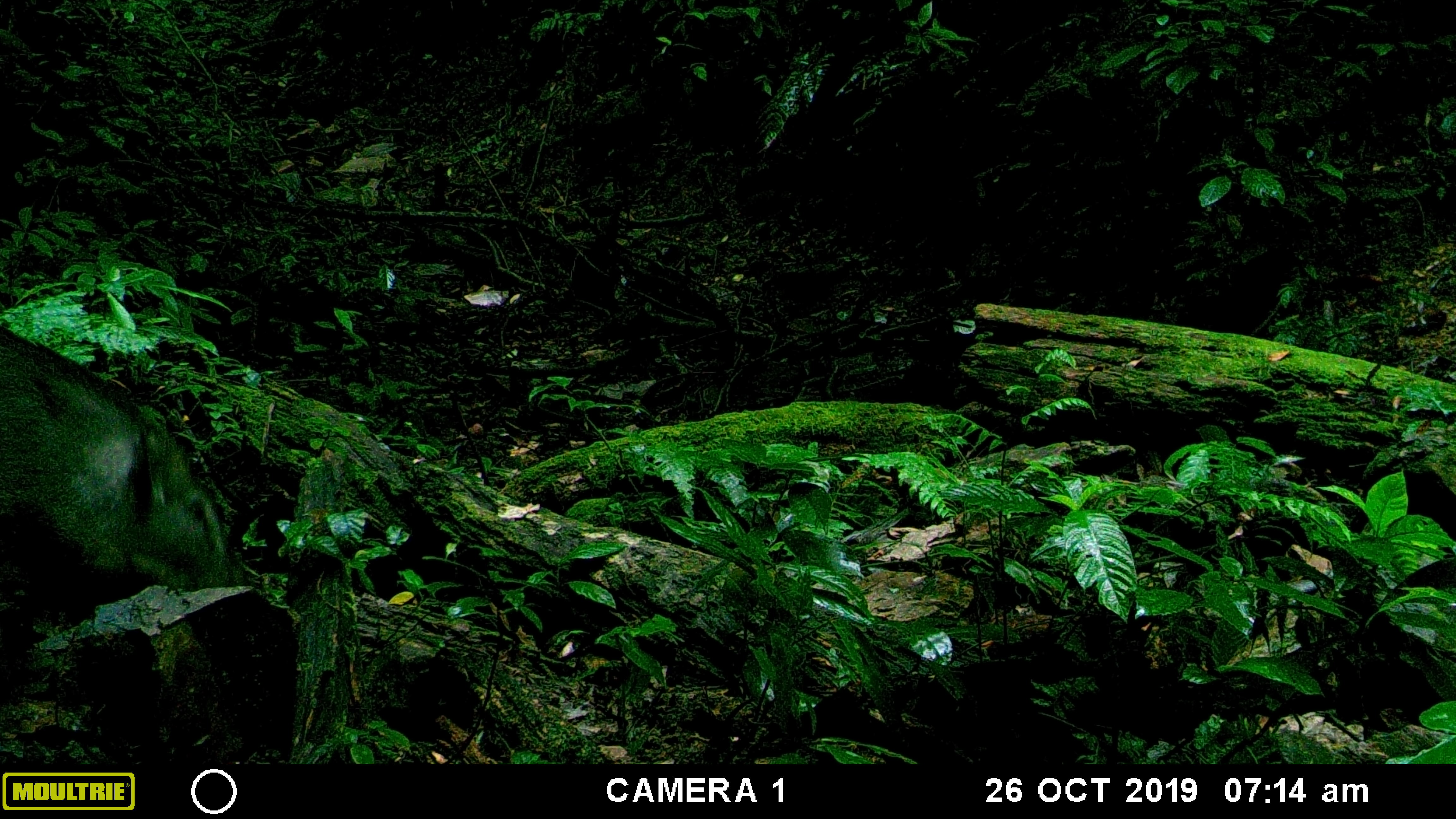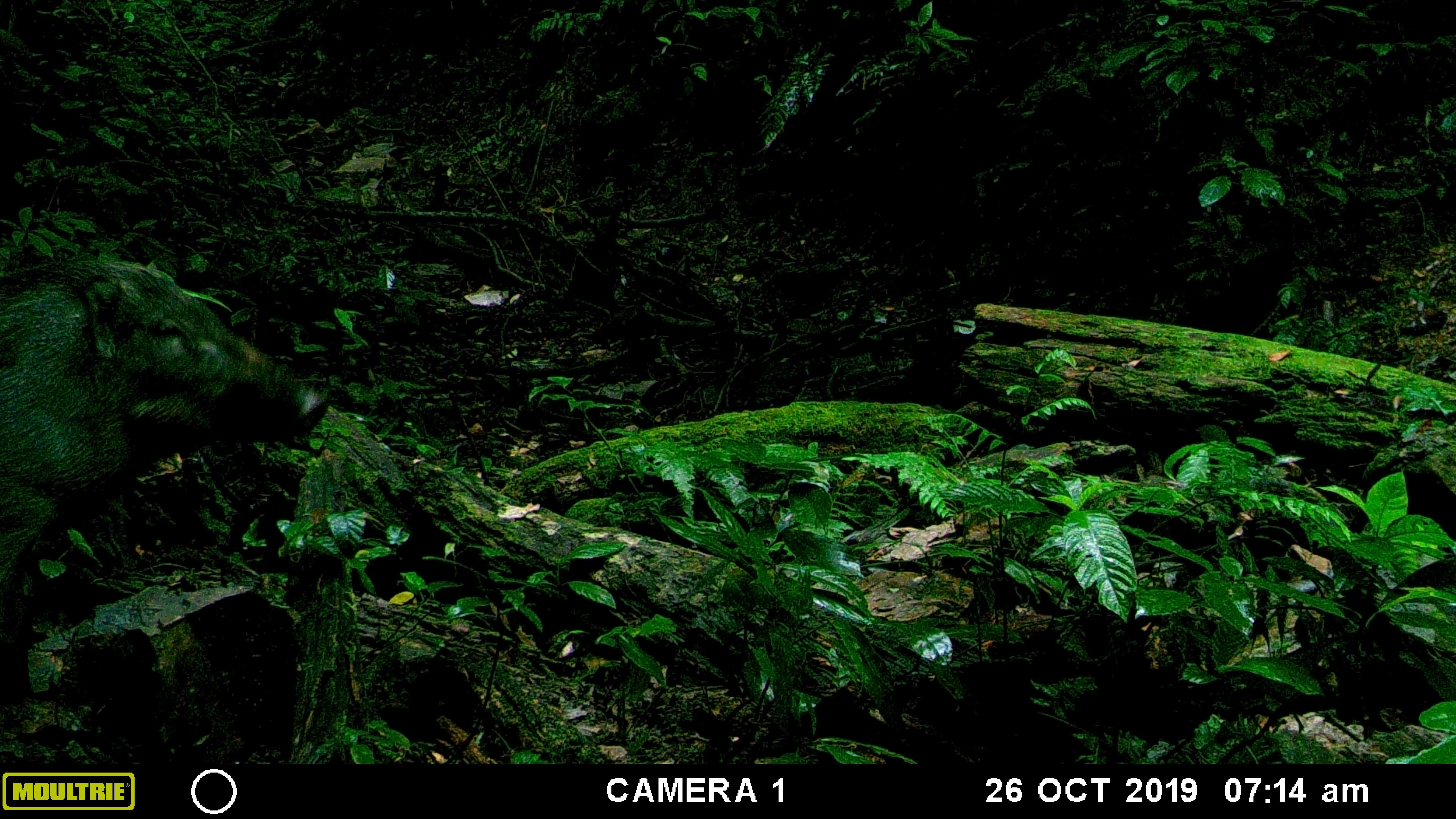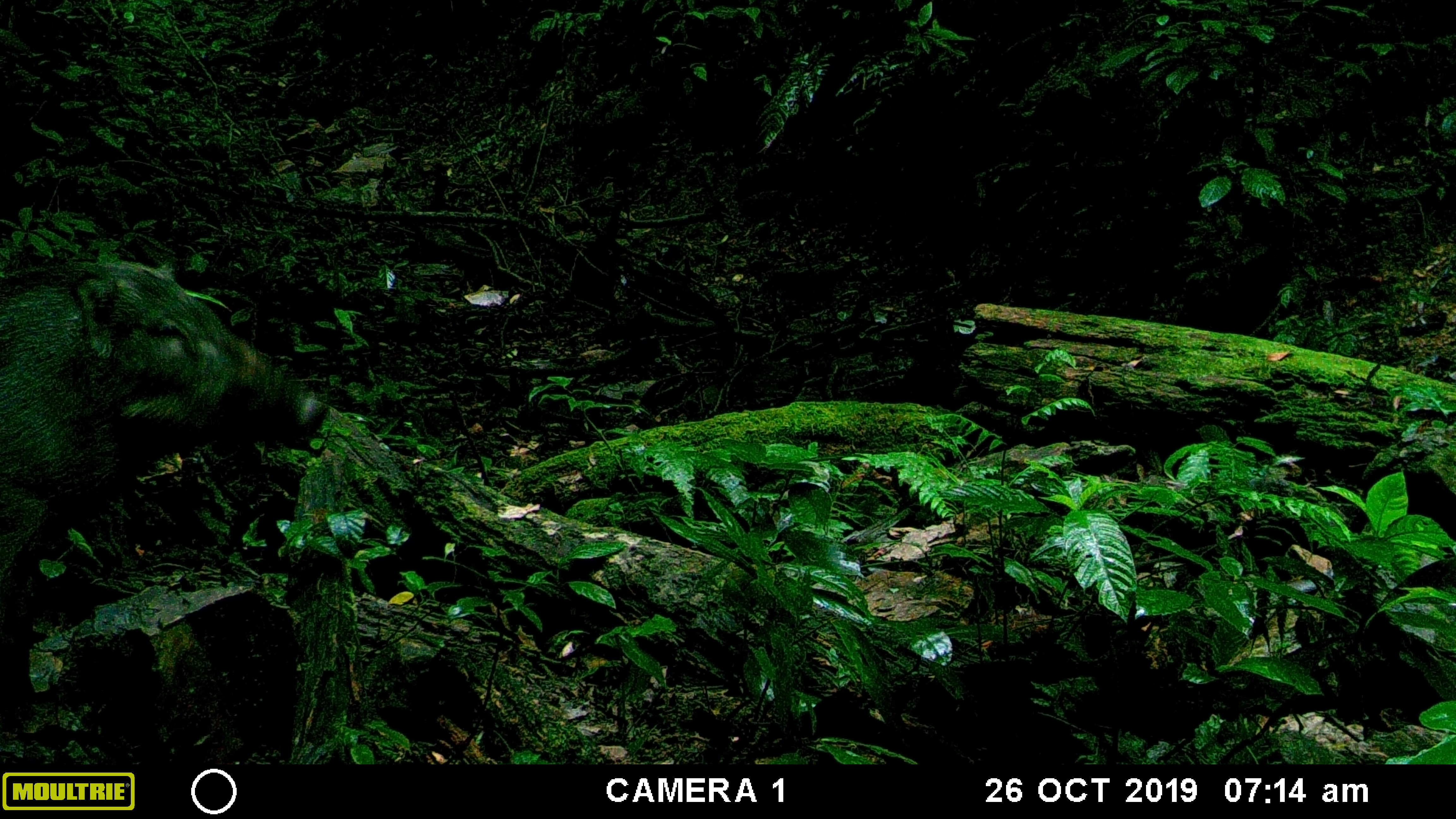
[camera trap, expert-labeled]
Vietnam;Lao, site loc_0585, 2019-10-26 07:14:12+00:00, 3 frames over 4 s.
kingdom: Animalia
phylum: Chordata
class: Mammalia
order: Artiodactyla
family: Suidae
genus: Sus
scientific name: Sus scrofa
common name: eurasian wild pig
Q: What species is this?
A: Eurasian wild pig (Sus scrofa).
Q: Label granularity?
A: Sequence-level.